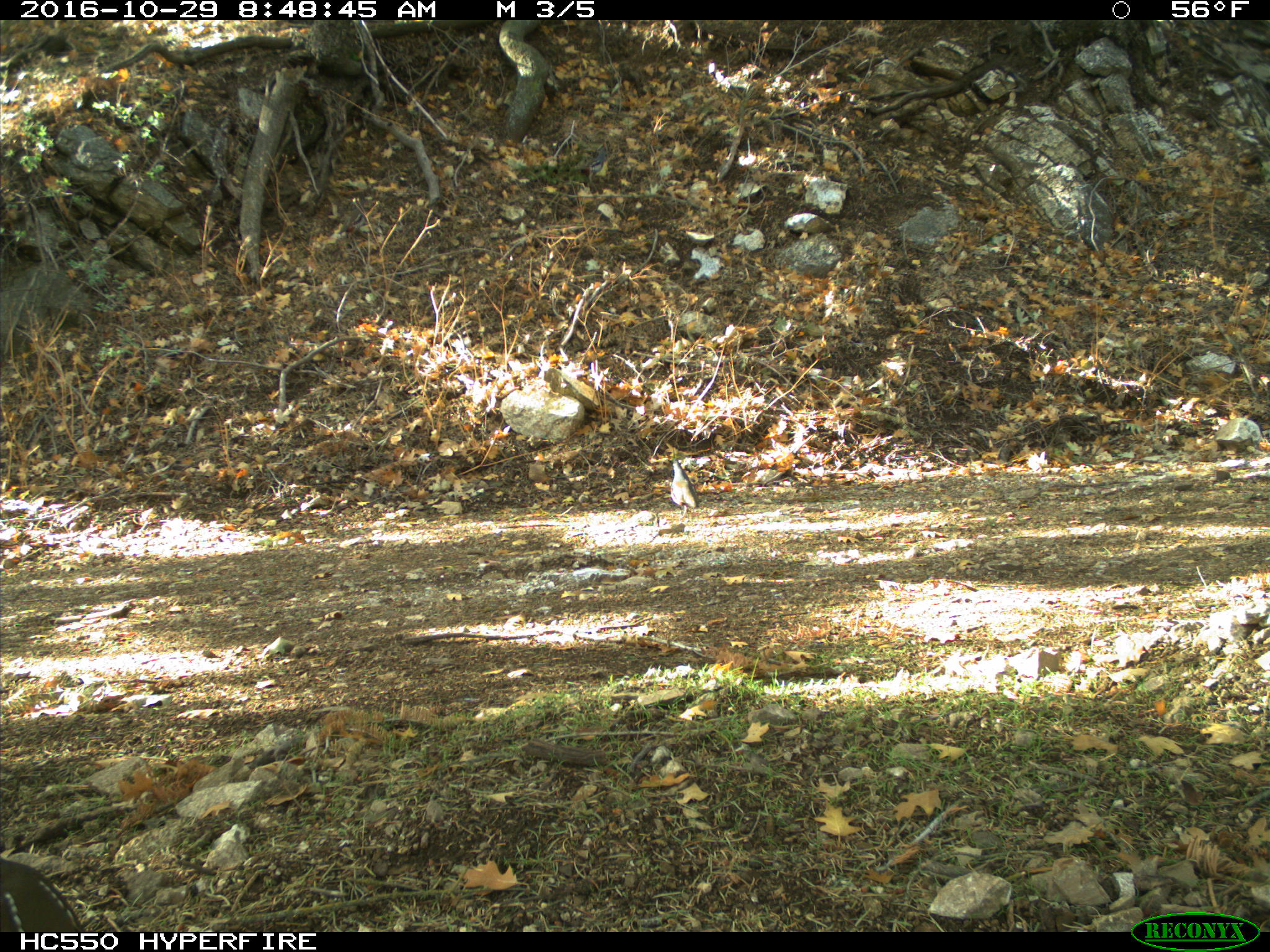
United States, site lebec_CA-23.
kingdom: Animalia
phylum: Chordata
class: Aves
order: Galliformes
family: Odontophoridae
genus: Callipepla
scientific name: Callipepla californica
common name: california quail